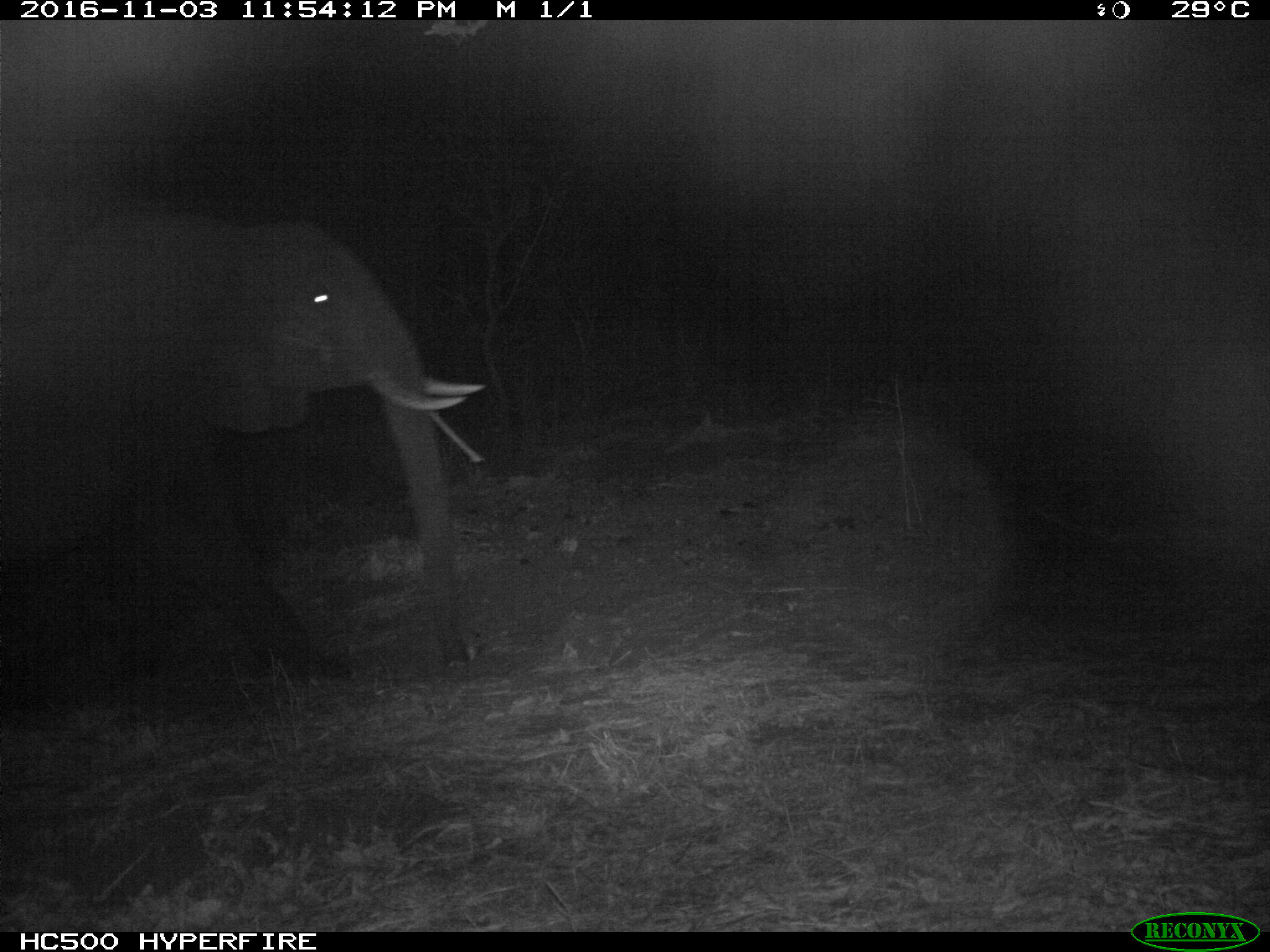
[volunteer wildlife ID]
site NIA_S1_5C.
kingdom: Animalia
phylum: Chordata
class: Mammalia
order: Proboscidea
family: Elephantidae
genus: Loxodonta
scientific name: Loxodonta africana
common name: african bush elephant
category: elephant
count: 1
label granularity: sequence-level